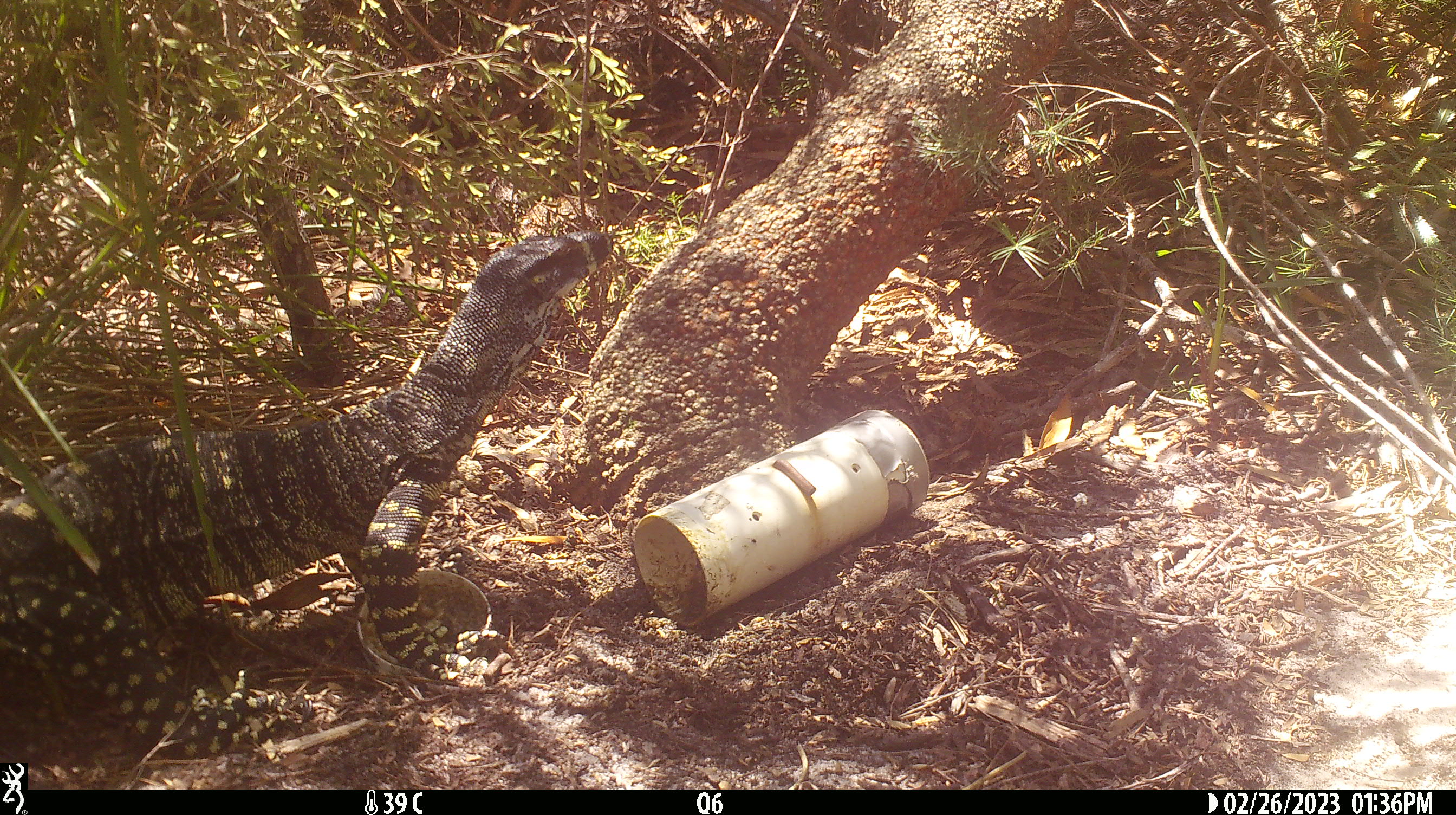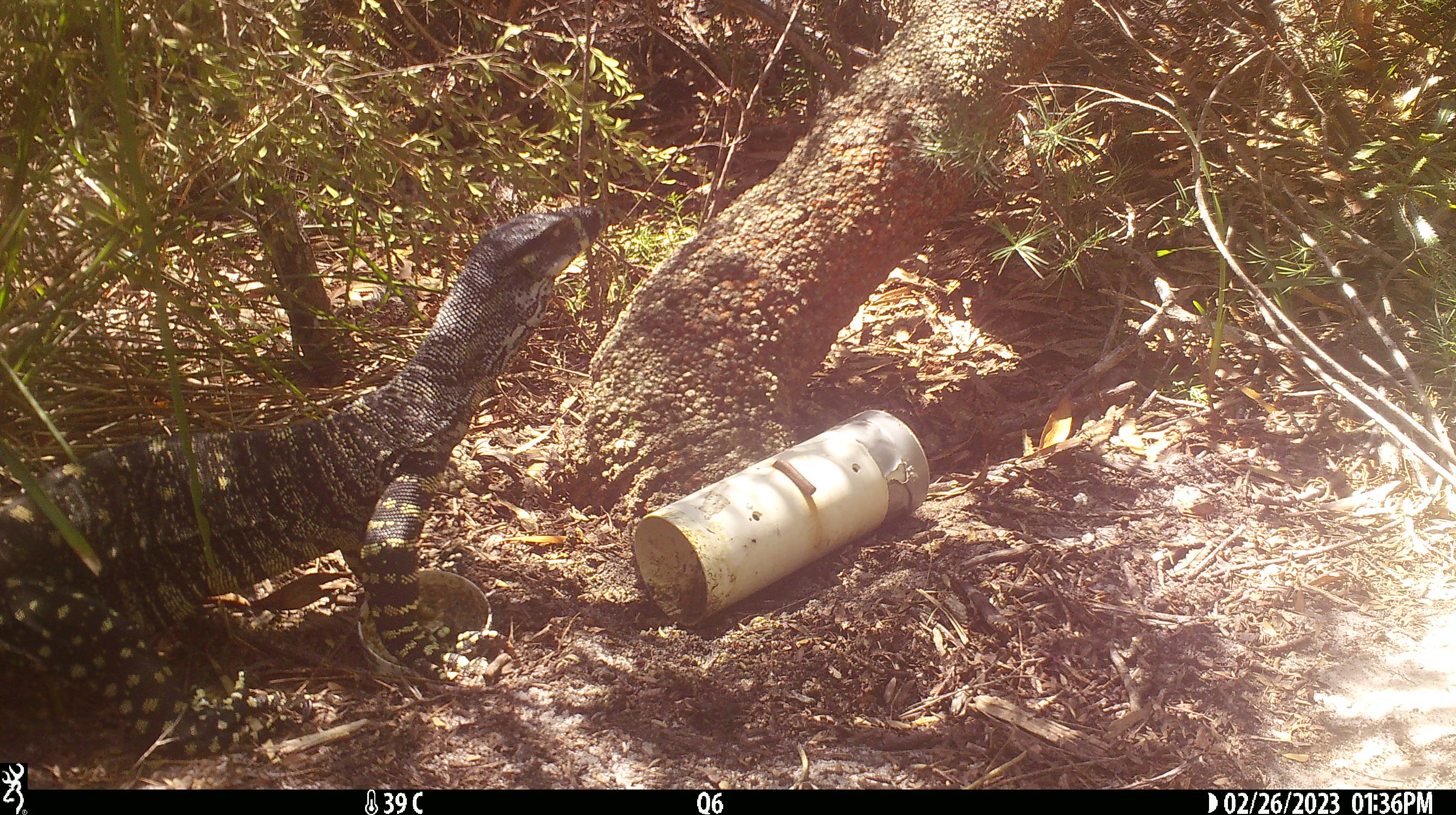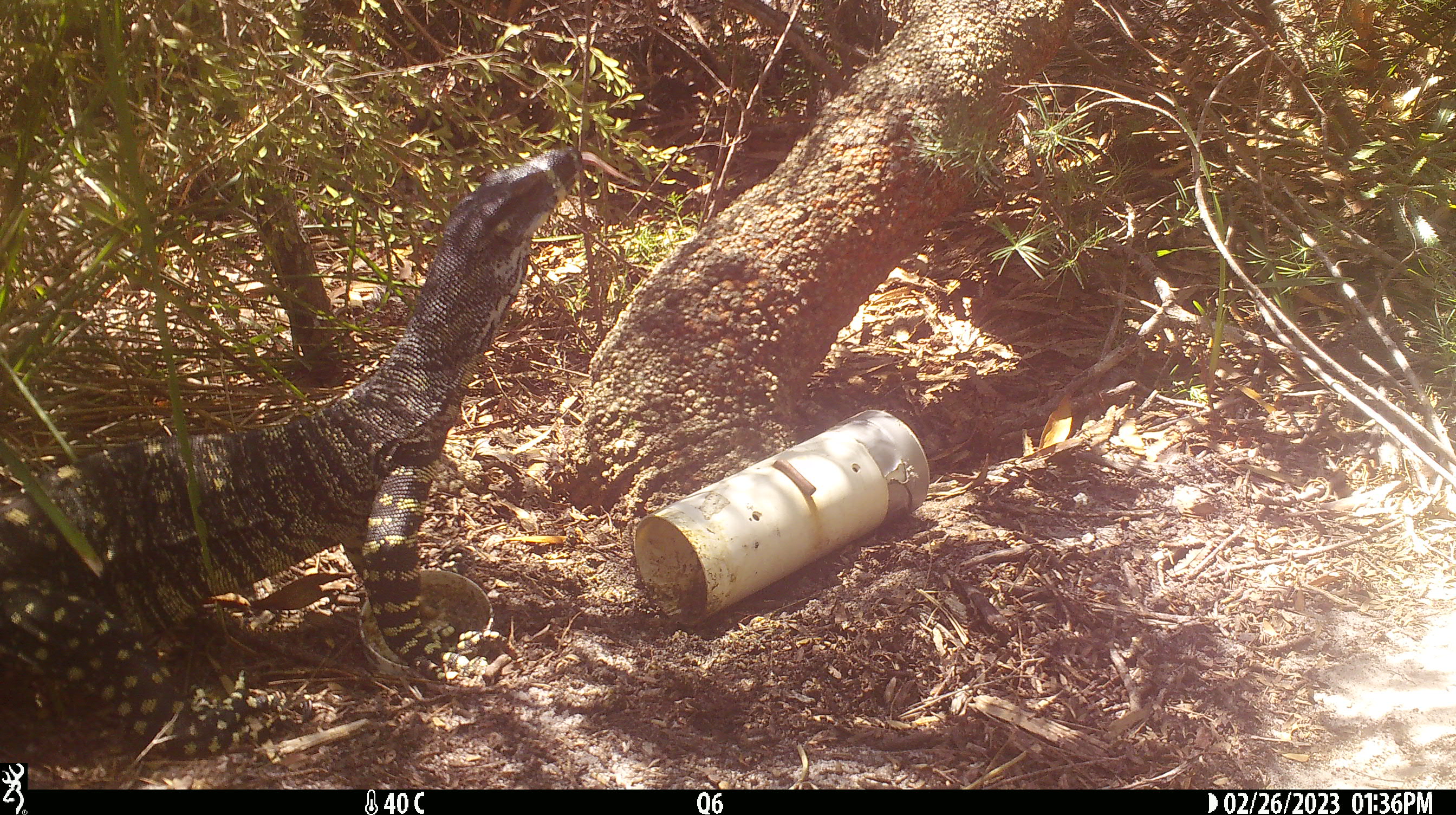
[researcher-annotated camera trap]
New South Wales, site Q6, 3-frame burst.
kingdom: Animalia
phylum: Chordata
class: Reptilia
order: Squamata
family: Varanidae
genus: Varanus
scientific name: Varanus varius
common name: lace monitor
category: goanna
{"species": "goanna (lace monitor) (Varanus varius)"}